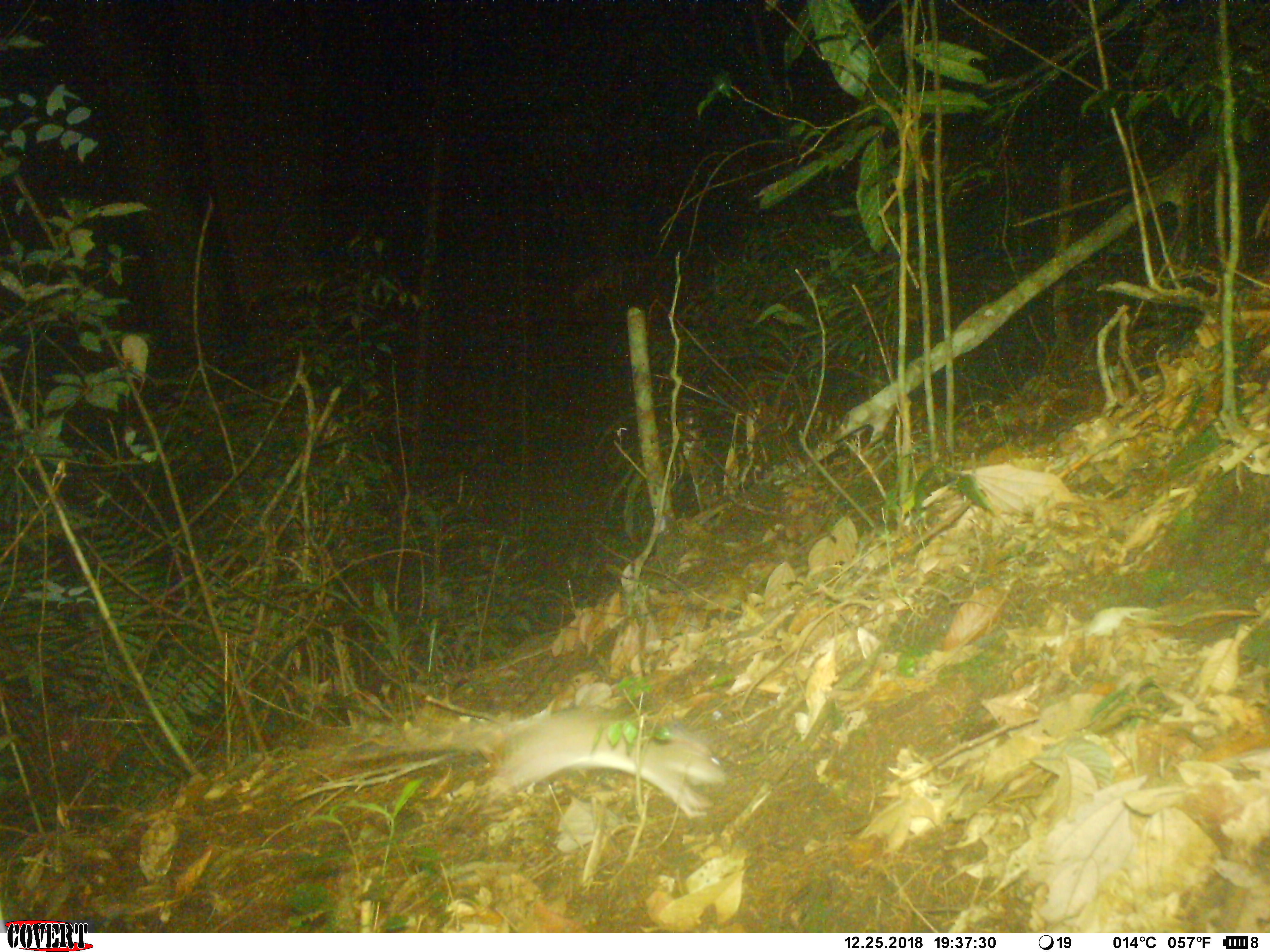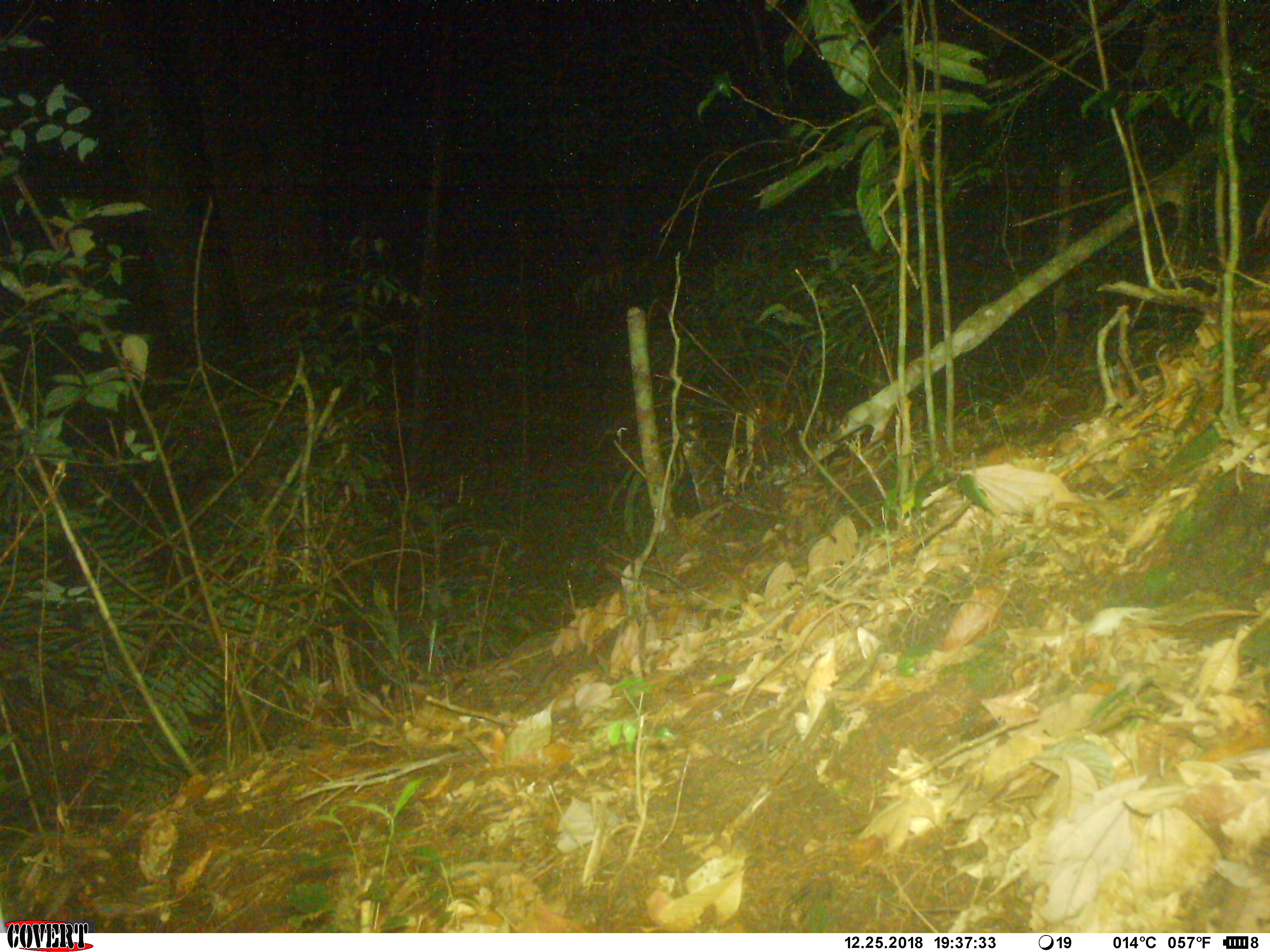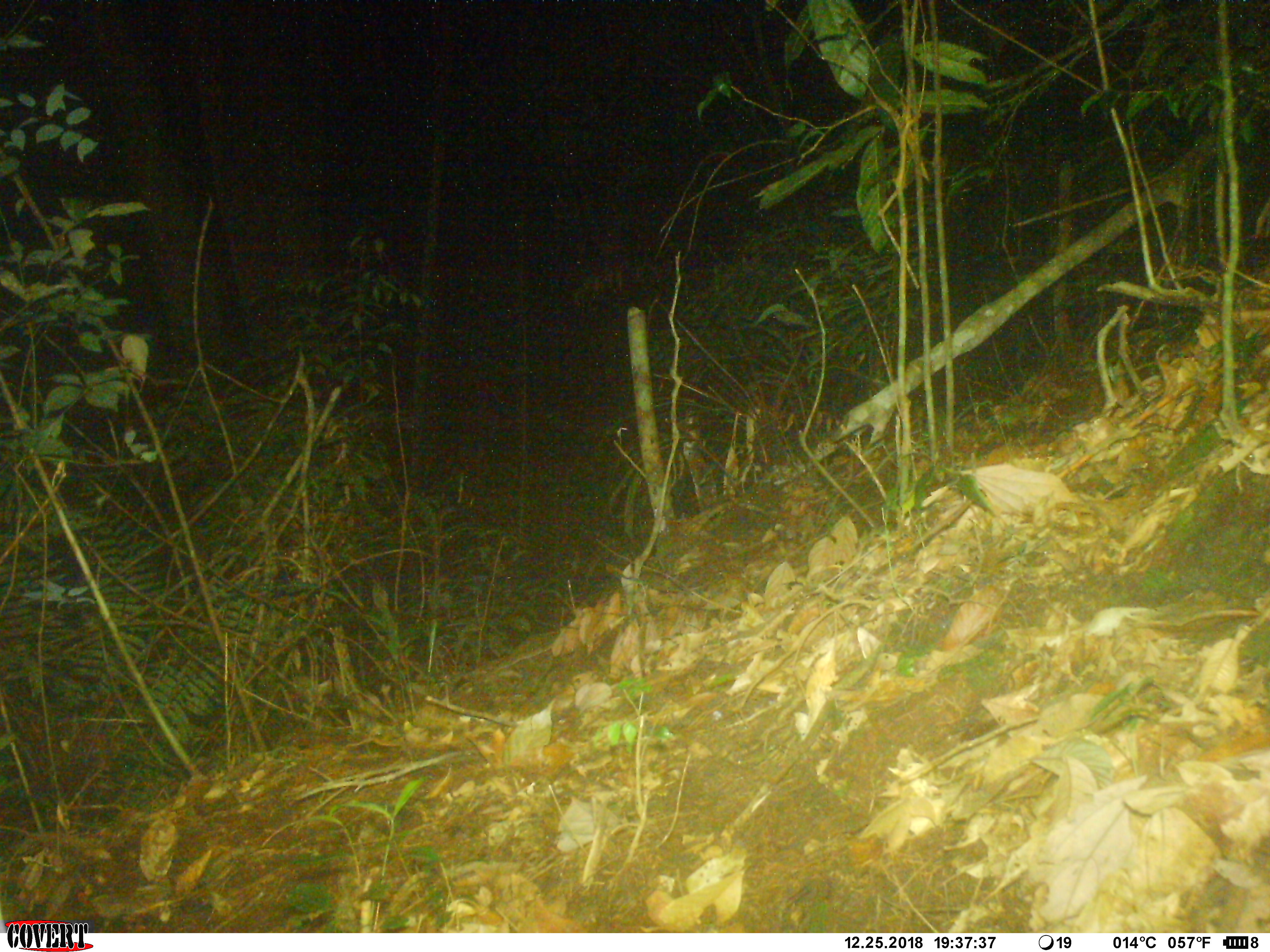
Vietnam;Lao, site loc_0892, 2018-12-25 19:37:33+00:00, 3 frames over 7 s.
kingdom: Animalia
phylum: Chordata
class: Mammalia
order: Rodentia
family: Muridae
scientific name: Muridae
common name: old-world mice and rats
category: unidentified murid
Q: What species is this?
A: Unidentified murid (old-world mice and rats) (Muridae).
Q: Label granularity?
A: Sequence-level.